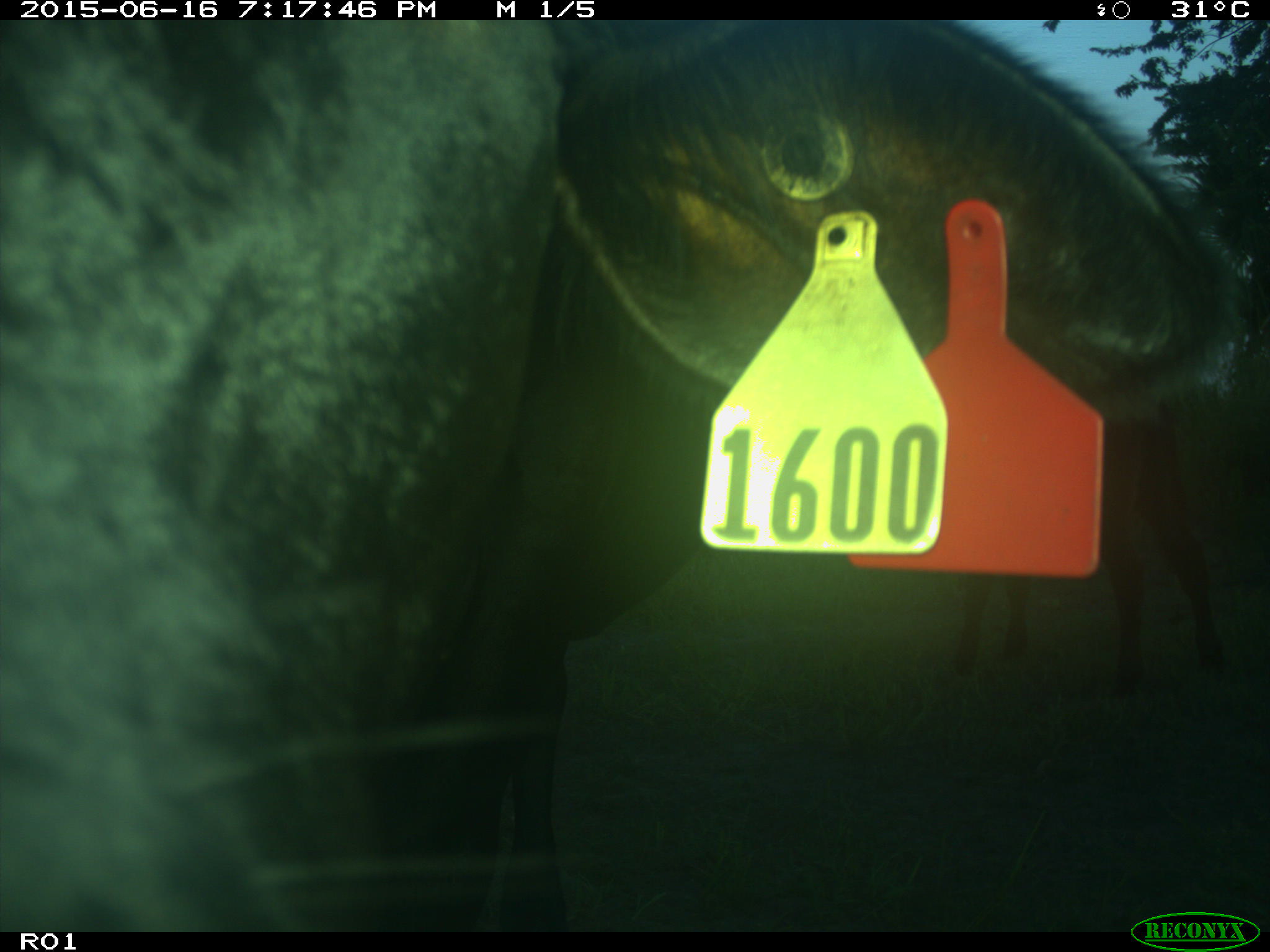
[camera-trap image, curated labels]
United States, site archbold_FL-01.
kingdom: Animalia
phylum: Chordata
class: Mammalia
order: Artiodactyla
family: Bovidae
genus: Bos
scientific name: Bos taurus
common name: domestic cow